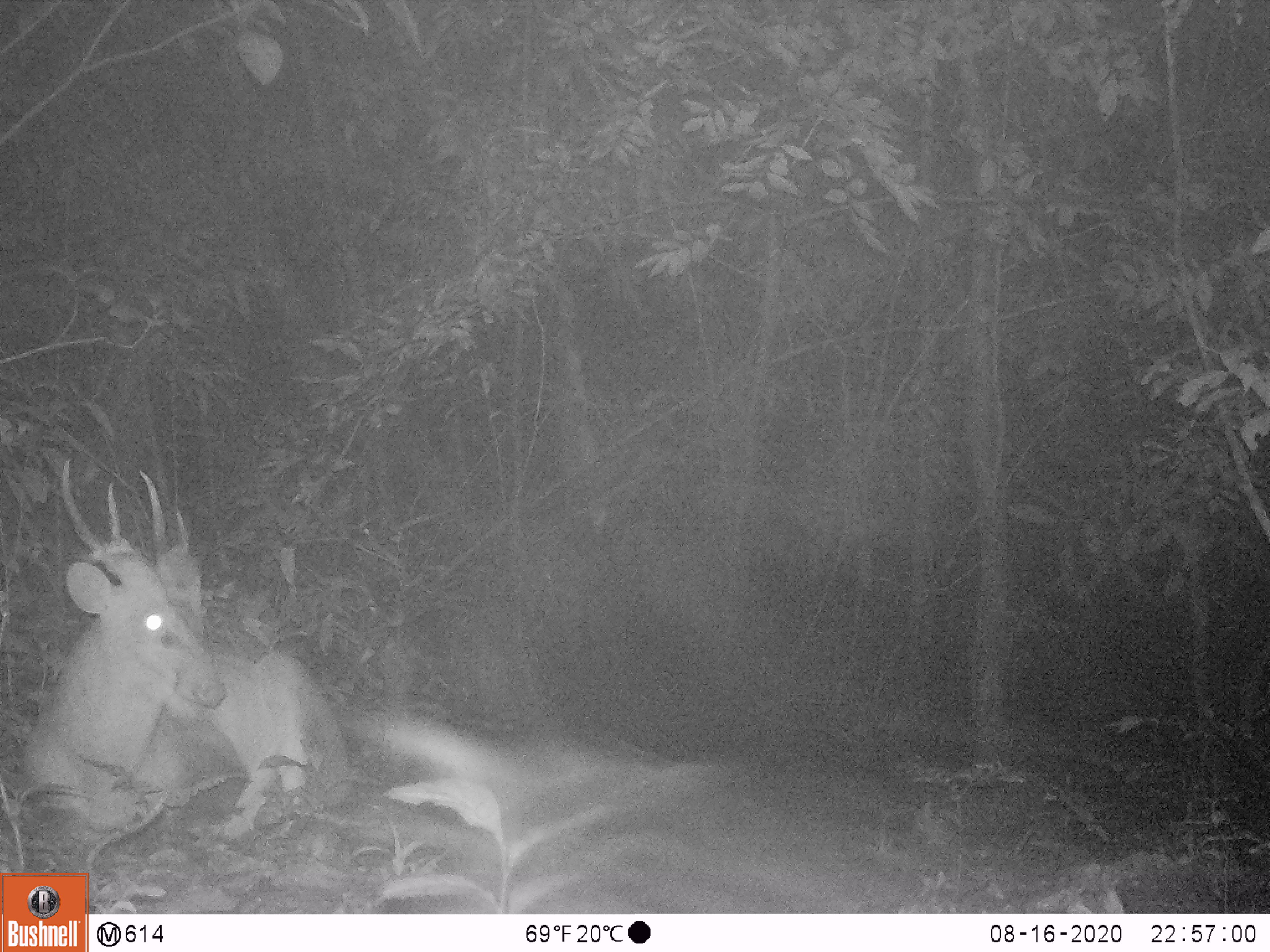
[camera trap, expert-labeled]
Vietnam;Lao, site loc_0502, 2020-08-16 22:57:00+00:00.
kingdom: Animalia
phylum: Chordata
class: Mammalia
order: Artiodactyla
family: Cervidae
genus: Muntiacus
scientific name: Muntiacus vuquangensis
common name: large-antlered muntjac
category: large antlered muntjac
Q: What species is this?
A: Large antlered muntjac (large-antlered muntjac) (Muntiacus vuquangensis).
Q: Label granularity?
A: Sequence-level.